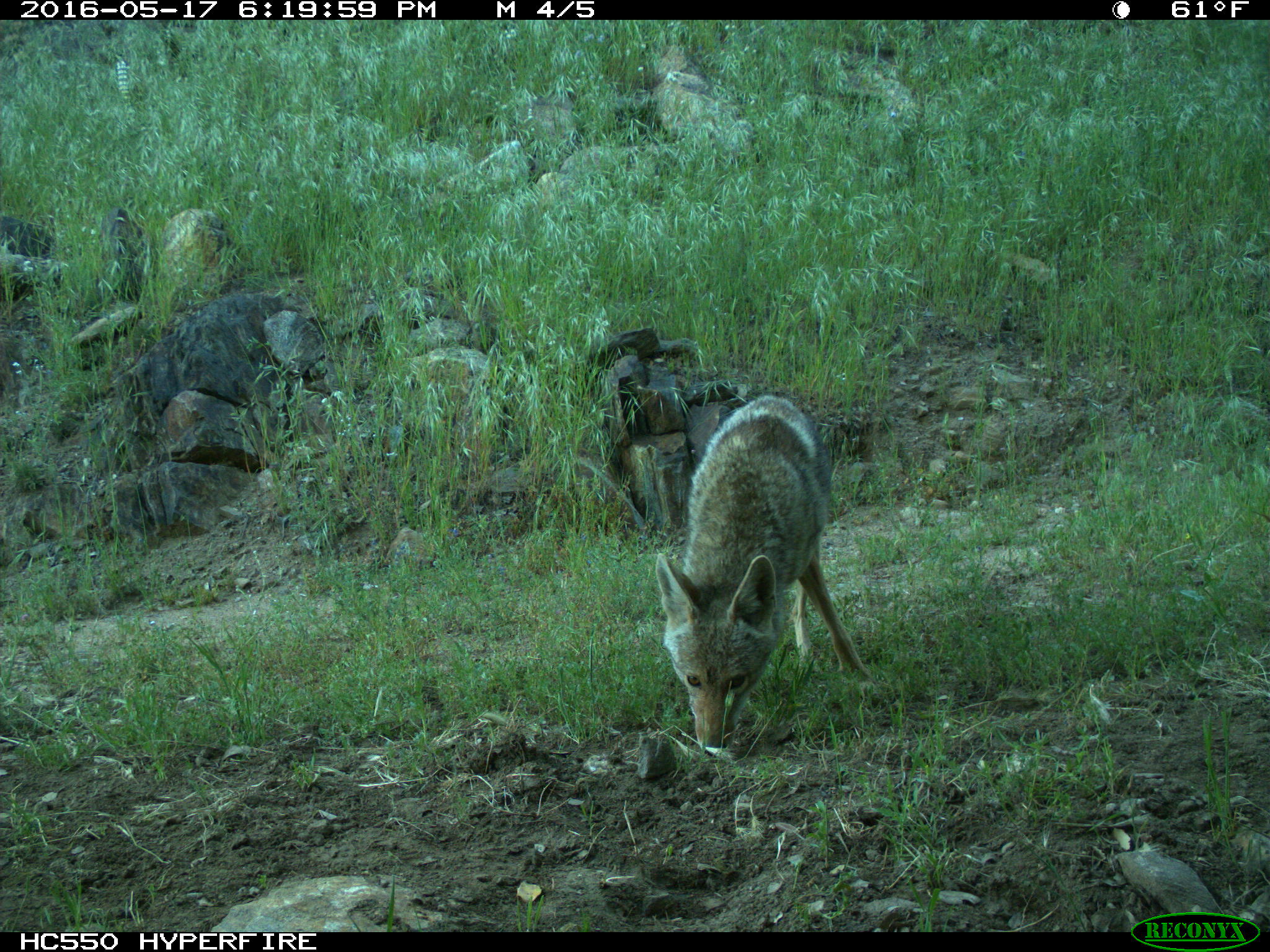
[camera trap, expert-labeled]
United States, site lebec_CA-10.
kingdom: Animalia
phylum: Chordata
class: Mammalia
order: Carnivora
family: Canidae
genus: Canis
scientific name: Canis latrans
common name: coyote